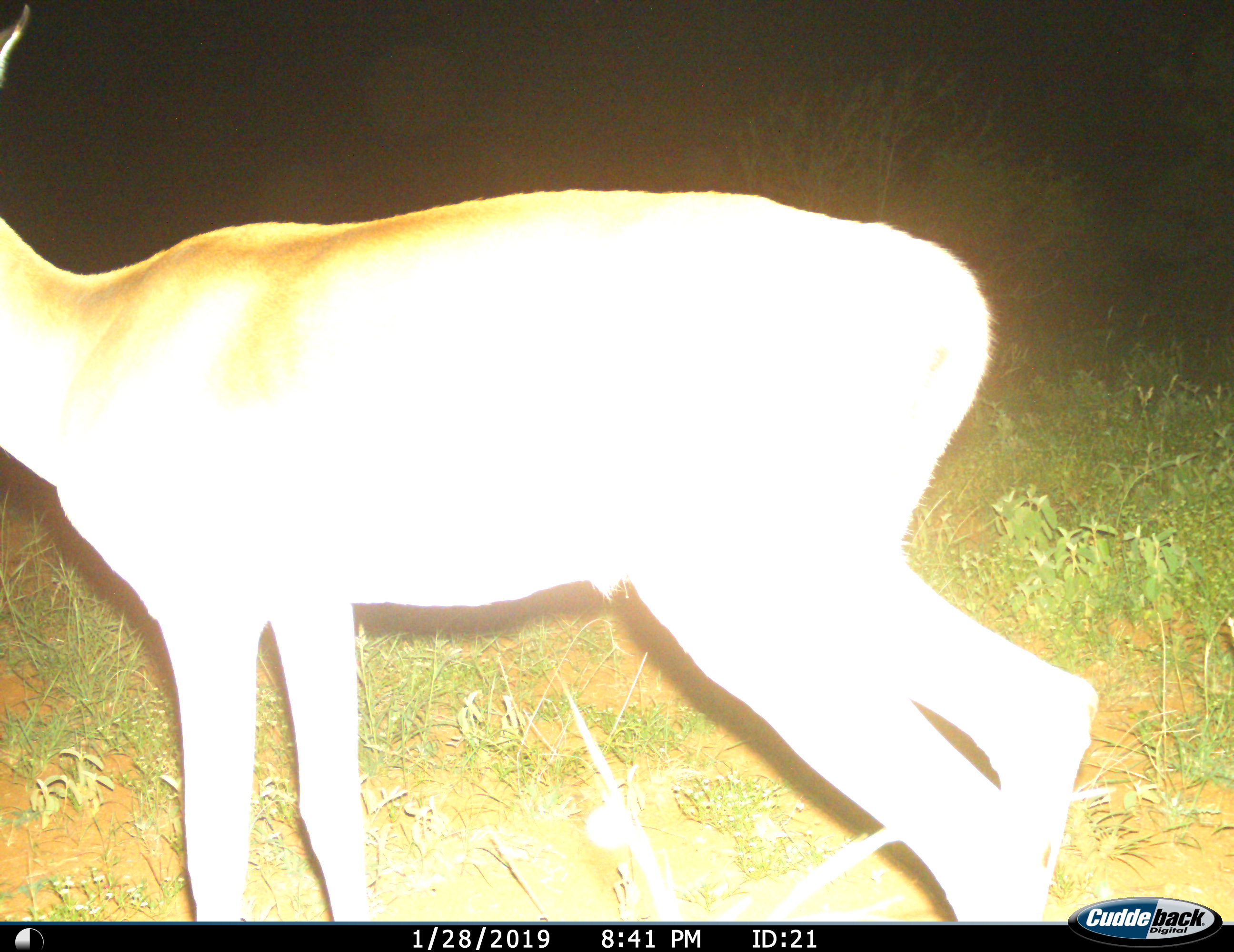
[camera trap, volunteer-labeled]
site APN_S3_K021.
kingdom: Animalia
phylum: Chordata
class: Mammalia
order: Artiodactyla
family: Bovidae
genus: Aepyceros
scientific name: Aepyceros melampus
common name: impala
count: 1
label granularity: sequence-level